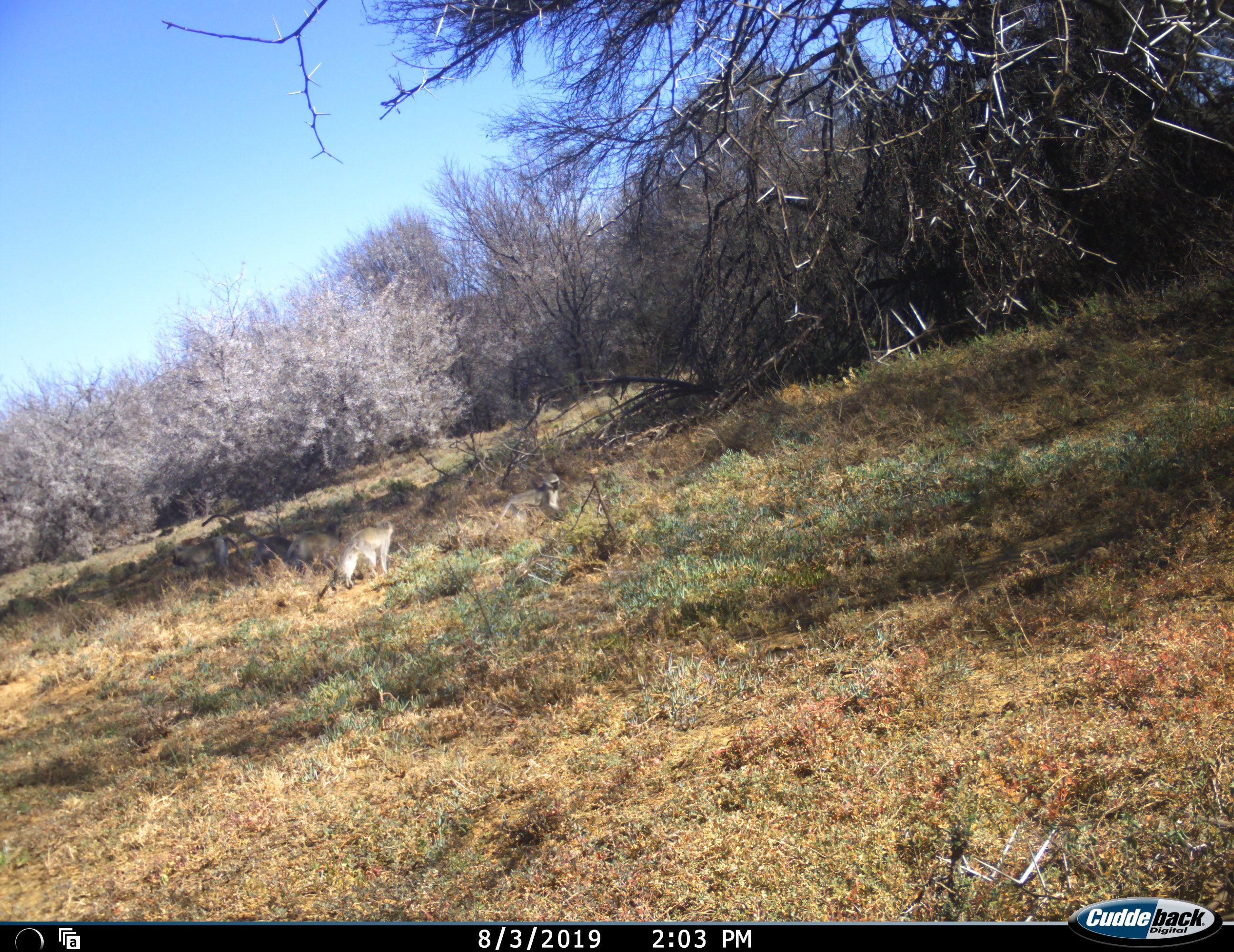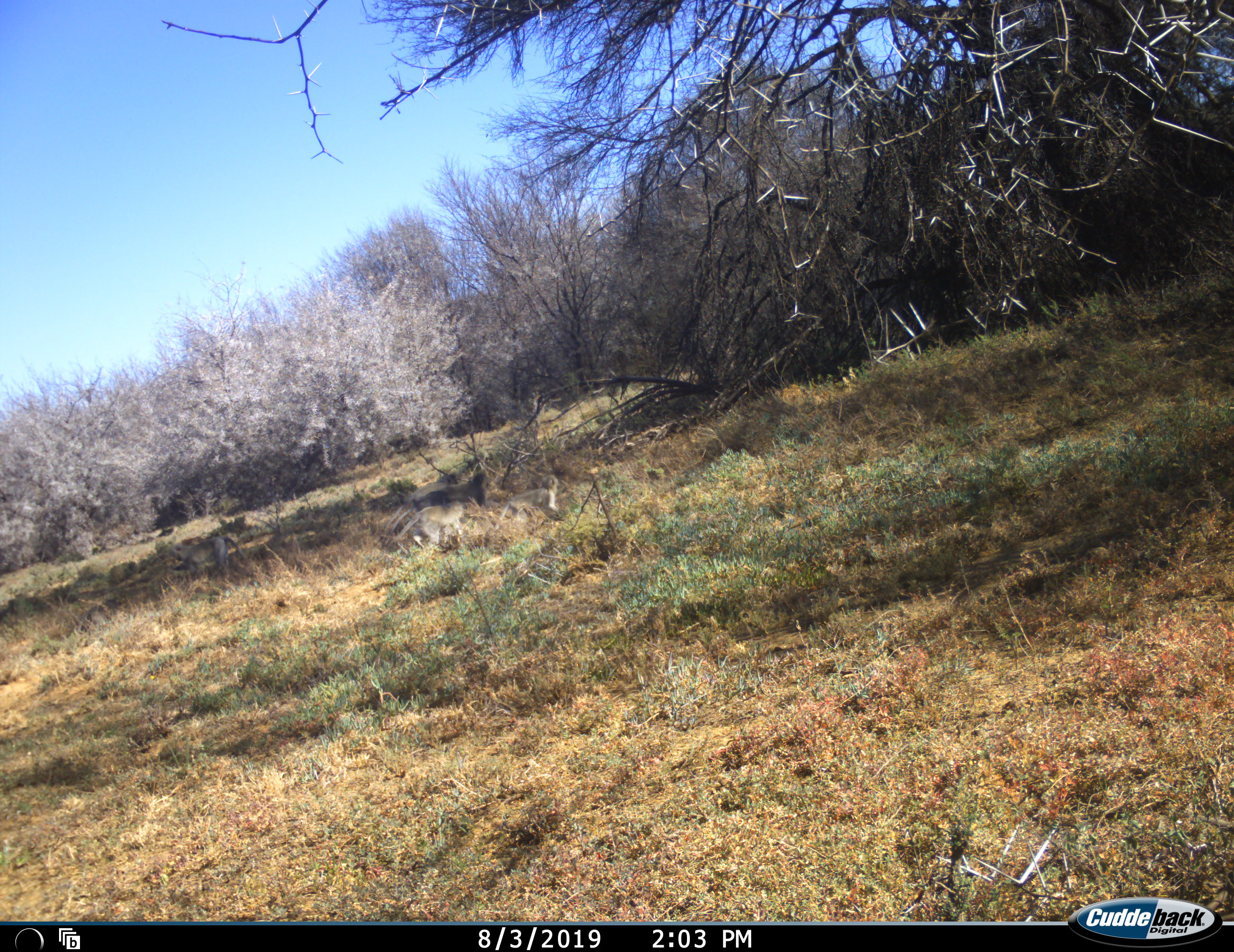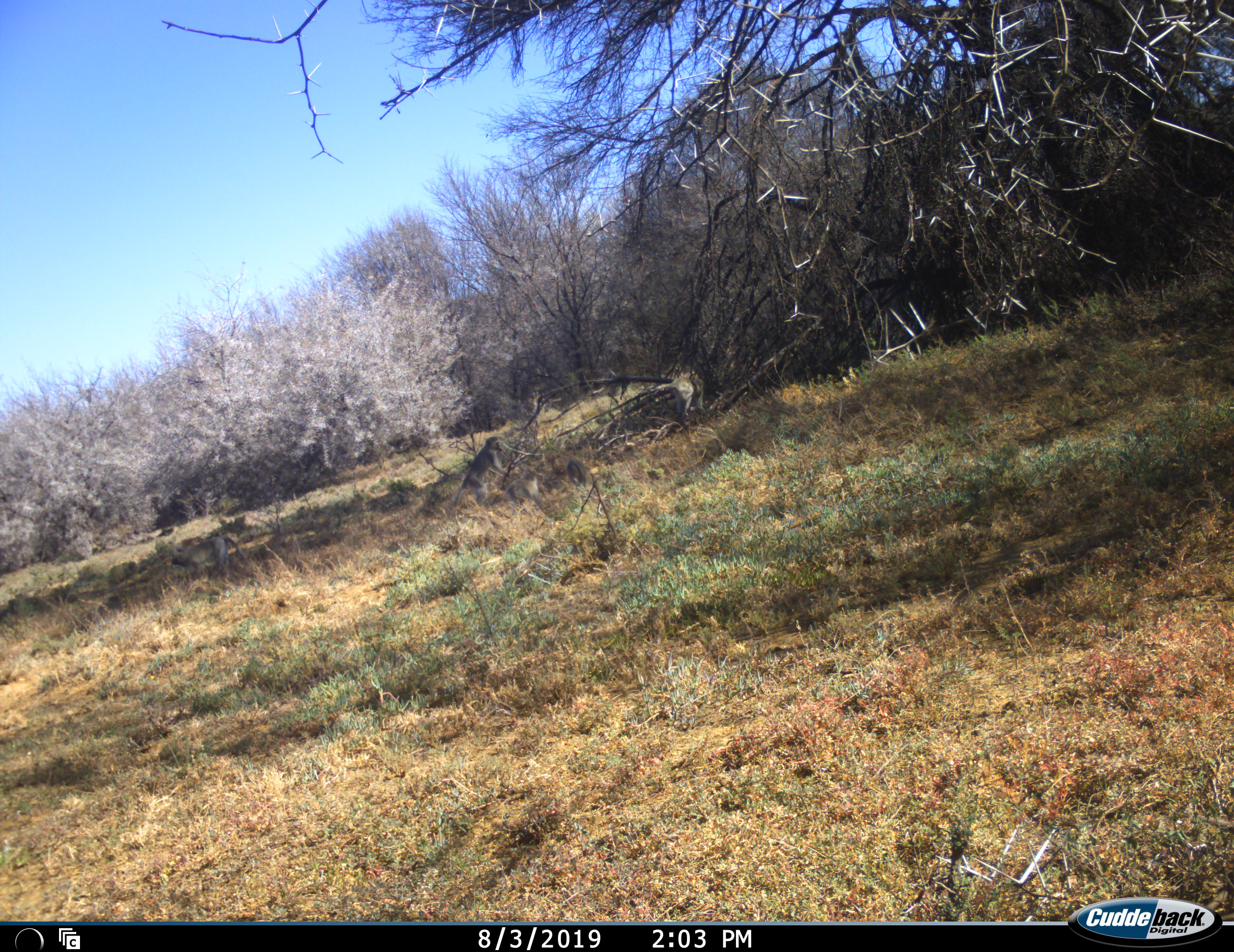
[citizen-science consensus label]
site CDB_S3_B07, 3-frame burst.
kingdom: Animalia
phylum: Chordata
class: Mammalia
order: Primates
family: Cercopithecidae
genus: Chlorocebus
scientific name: Chlorocebus pygerythrus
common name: vervet monkey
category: monkeyvervet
Monkeyvervet (vervet monkey) (Chlorocebus pygerythrus), count 5. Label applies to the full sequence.